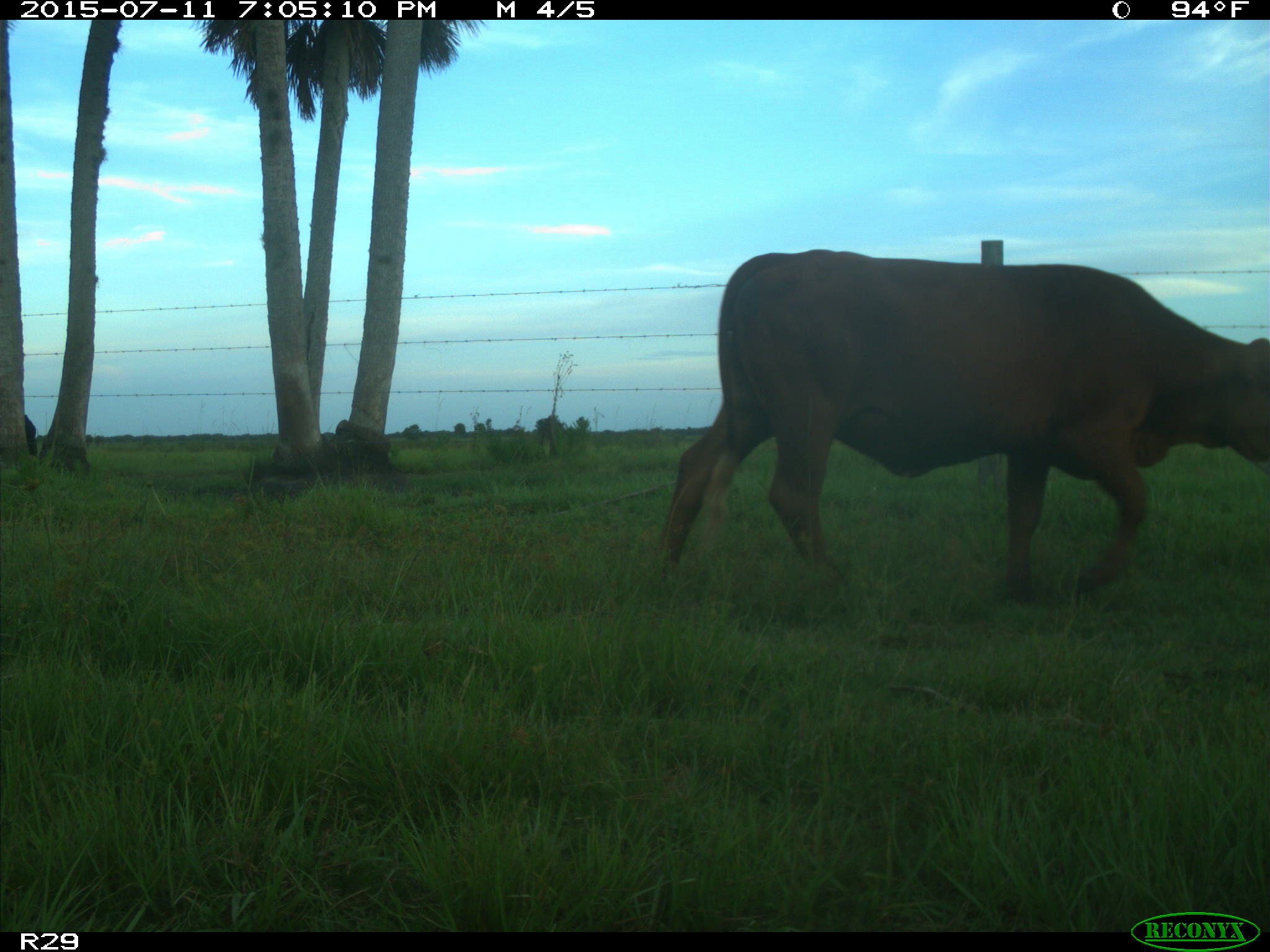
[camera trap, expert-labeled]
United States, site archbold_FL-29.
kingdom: Animalia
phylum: Chordata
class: Mammalia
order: Artiodactyla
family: Bovidae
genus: Bos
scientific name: Bos taurus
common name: domestic cow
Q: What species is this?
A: Bos taurus (domestic cow).